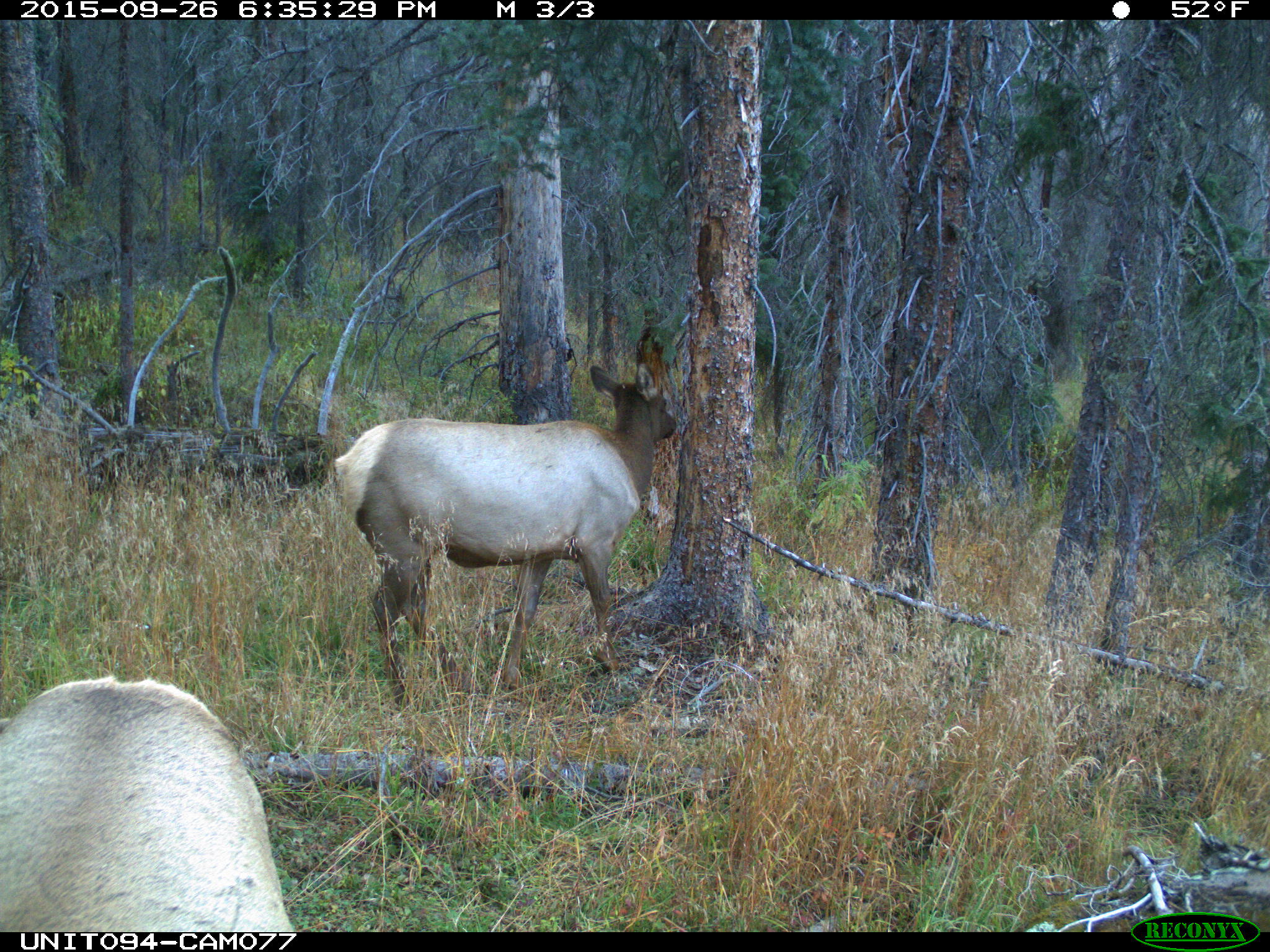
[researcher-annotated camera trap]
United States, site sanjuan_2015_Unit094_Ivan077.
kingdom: Animalia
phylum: Chordata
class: Mammalia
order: Artiodactyla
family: Cervidae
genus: Cervus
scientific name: Cervus elaphus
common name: red deer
Cervus elaphus (red deer).